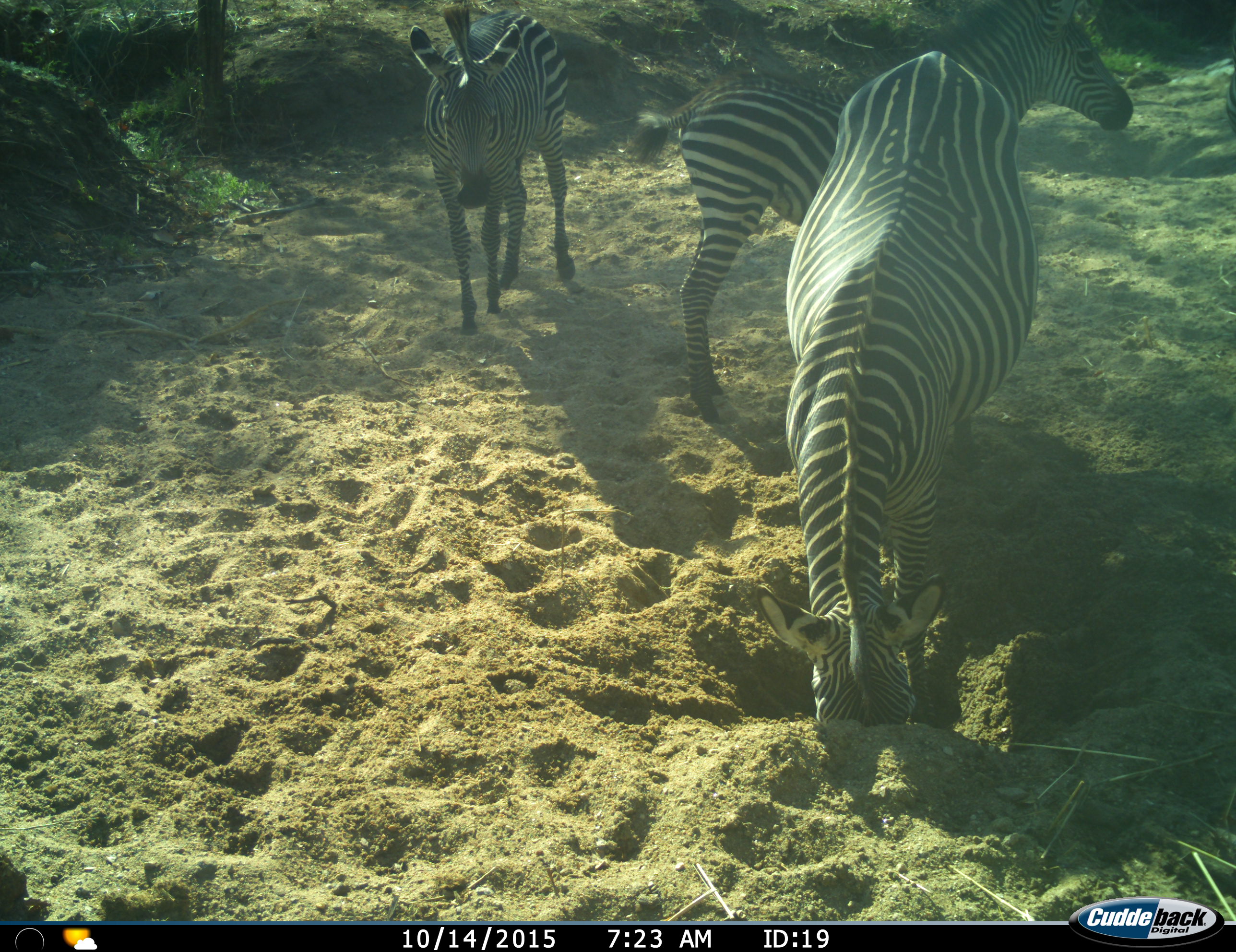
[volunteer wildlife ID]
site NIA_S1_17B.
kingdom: Animalia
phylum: Chordata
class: Mammalia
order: Perissodactyla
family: Equidae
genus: Equus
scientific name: Equus quagga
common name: plains zebra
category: zebraplains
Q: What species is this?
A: Zebraplains (plains zebra) (Equus quagga).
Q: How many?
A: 3.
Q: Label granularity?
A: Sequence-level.